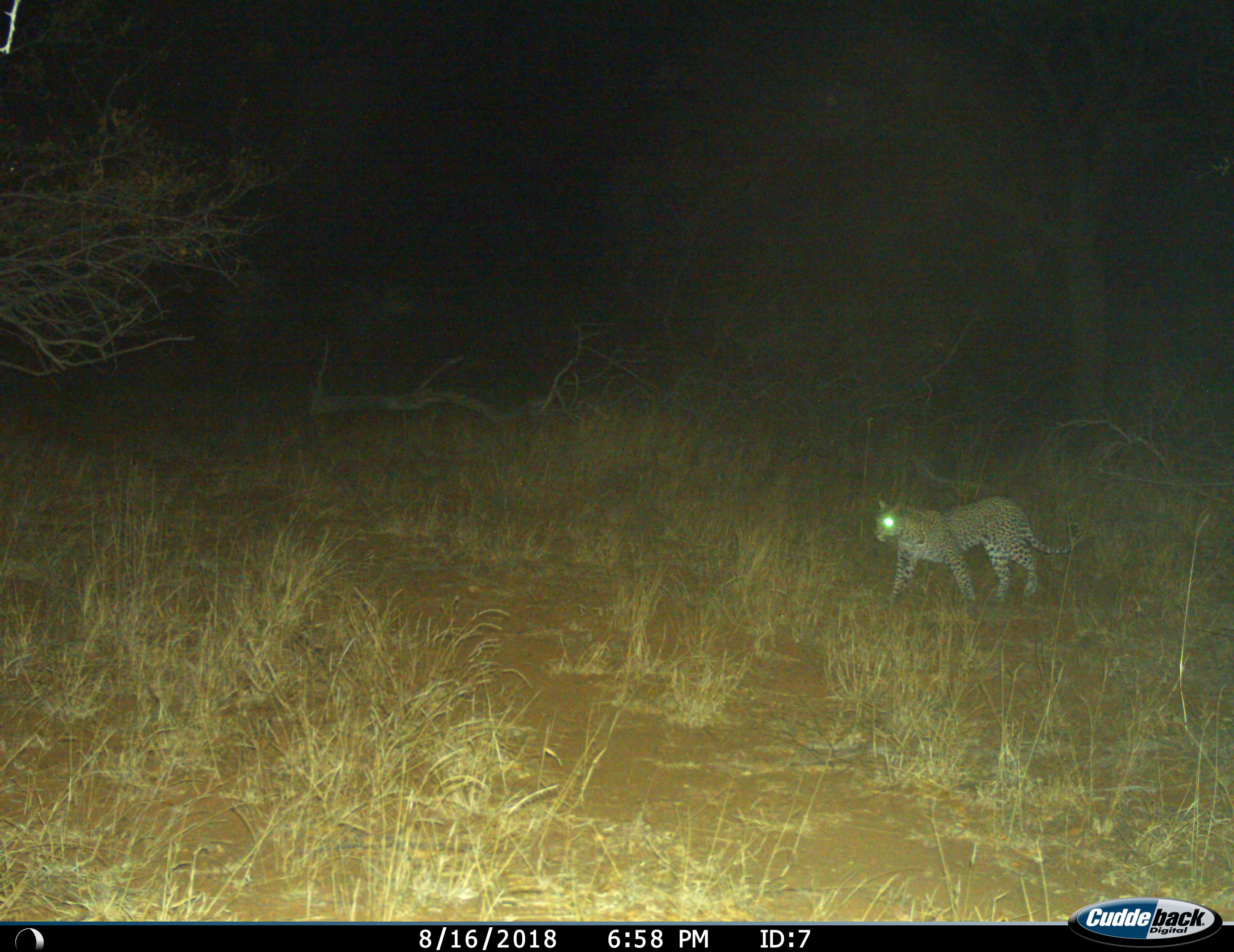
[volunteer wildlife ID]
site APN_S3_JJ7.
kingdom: Animalia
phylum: Chordata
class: Mammalia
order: Carnivora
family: Felidae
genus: Panthera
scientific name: Panthera pardus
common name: leopard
Leopard (Panthera pardus), count 1. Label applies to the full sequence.